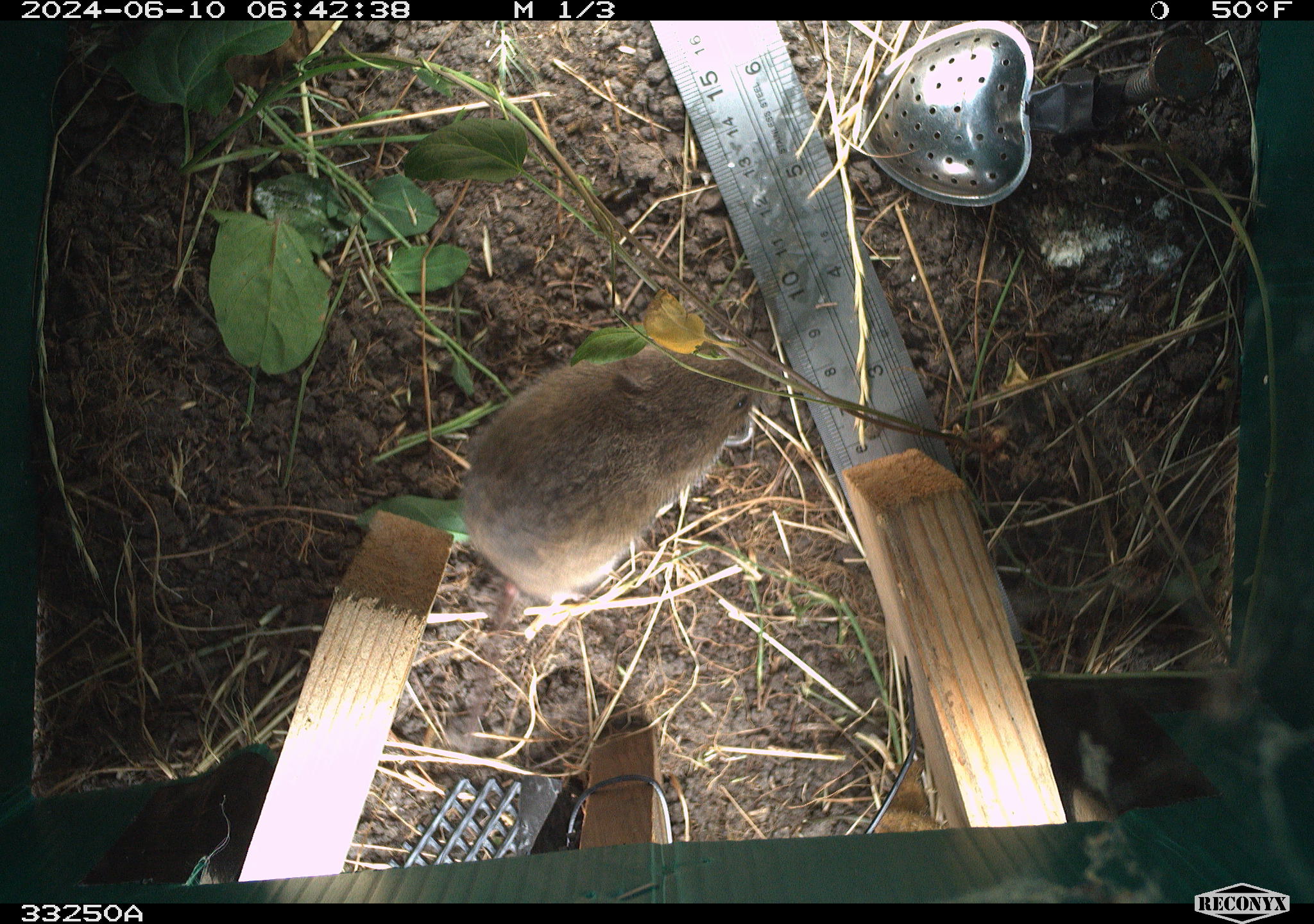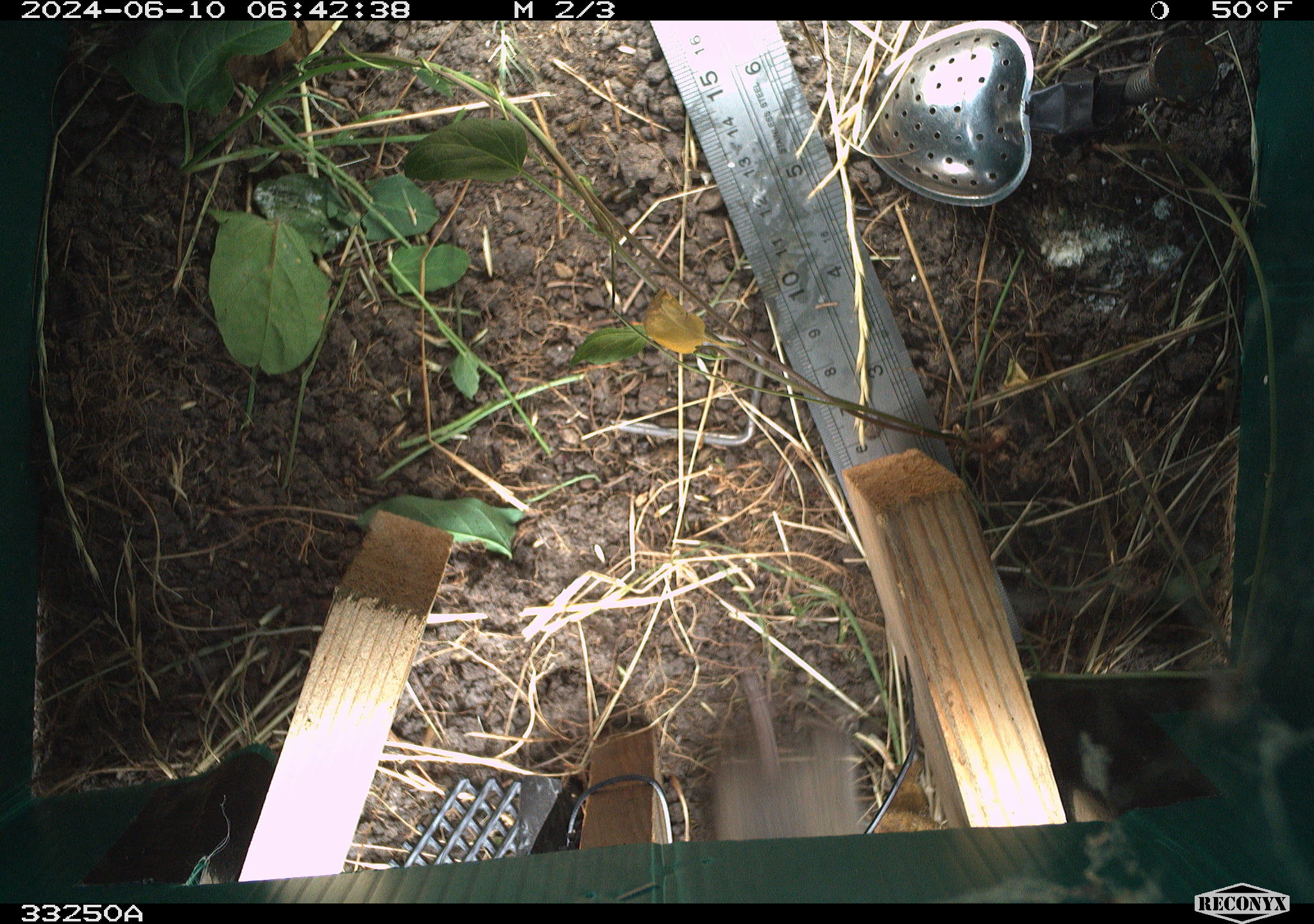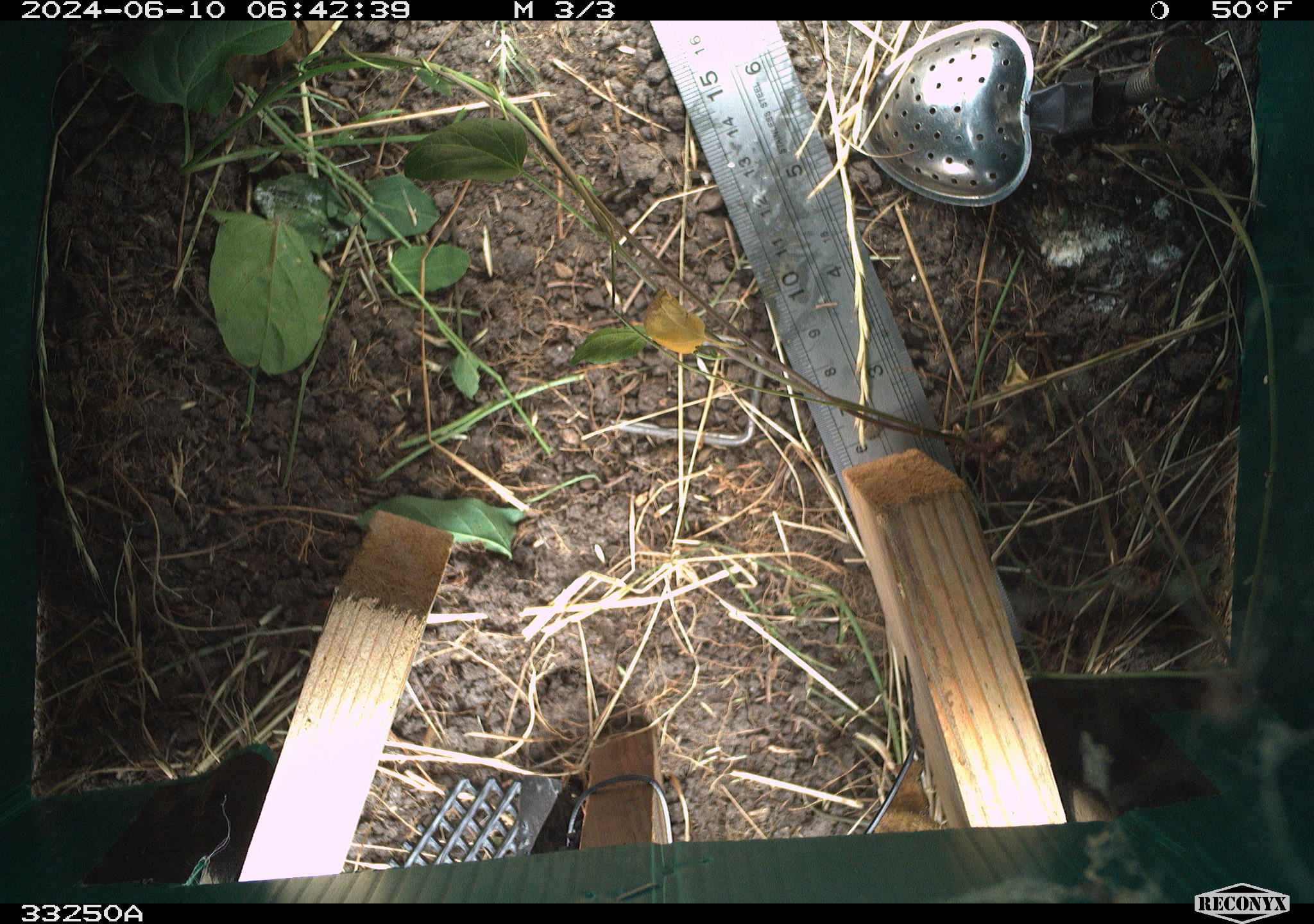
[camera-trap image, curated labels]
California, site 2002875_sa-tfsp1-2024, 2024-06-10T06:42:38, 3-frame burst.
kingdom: Animalia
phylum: Chordata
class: Mammalia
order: Rodentia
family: Cricetidae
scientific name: Arvicolinae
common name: voles, lemmings, and muskrats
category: arvicolinae subfamily